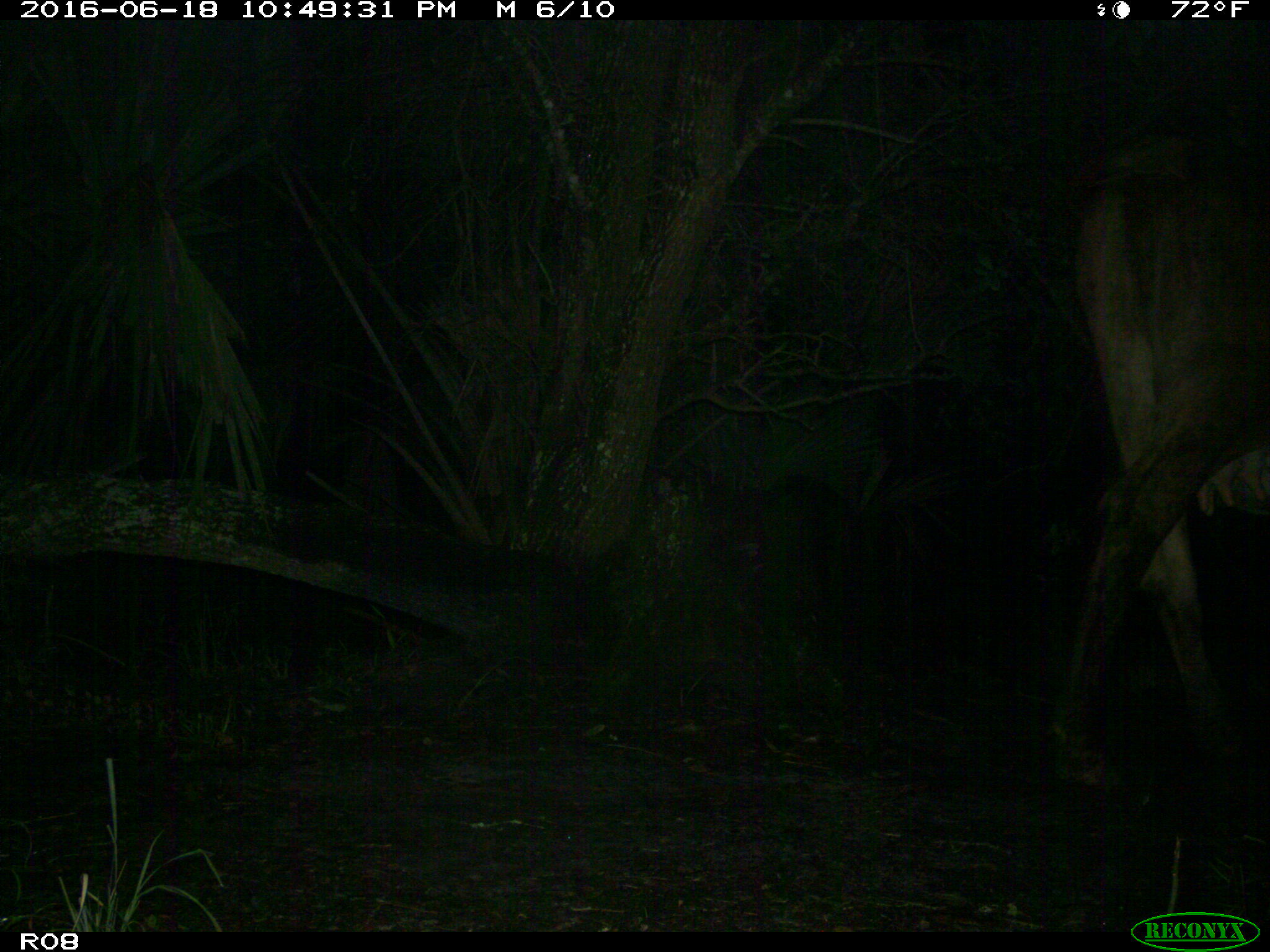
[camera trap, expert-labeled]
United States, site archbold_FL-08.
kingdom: Animalia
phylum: Chordata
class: Mammalia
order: Artiodactyla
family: Bovidae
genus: Bos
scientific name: Bos taurus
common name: domestic cow